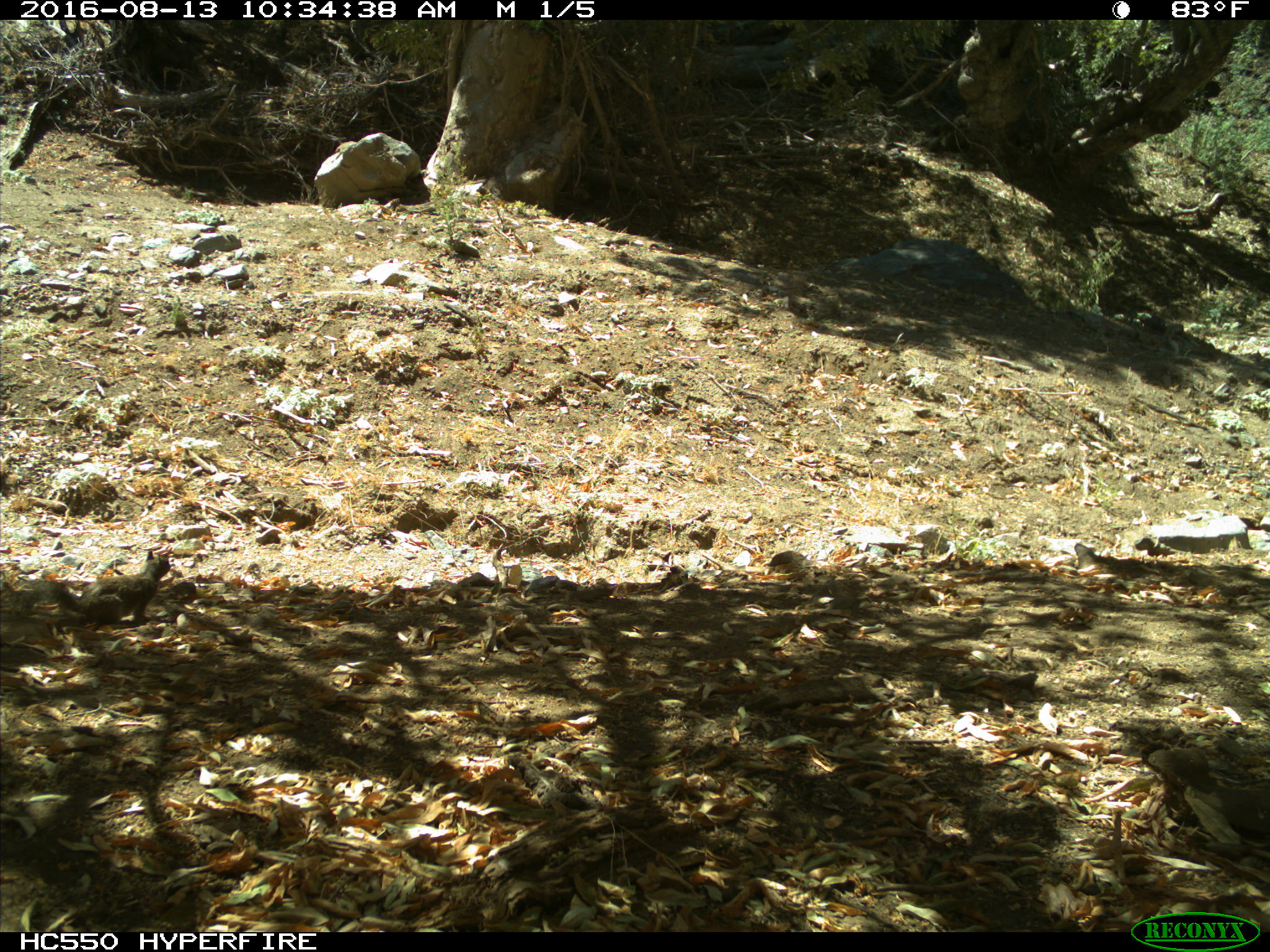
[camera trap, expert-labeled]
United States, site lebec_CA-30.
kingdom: Animalia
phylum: Chordata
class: Mammalia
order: Rodentia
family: Sciuridae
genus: Otospermophilus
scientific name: Otospermophilus beecheyi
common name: california ground squirrel